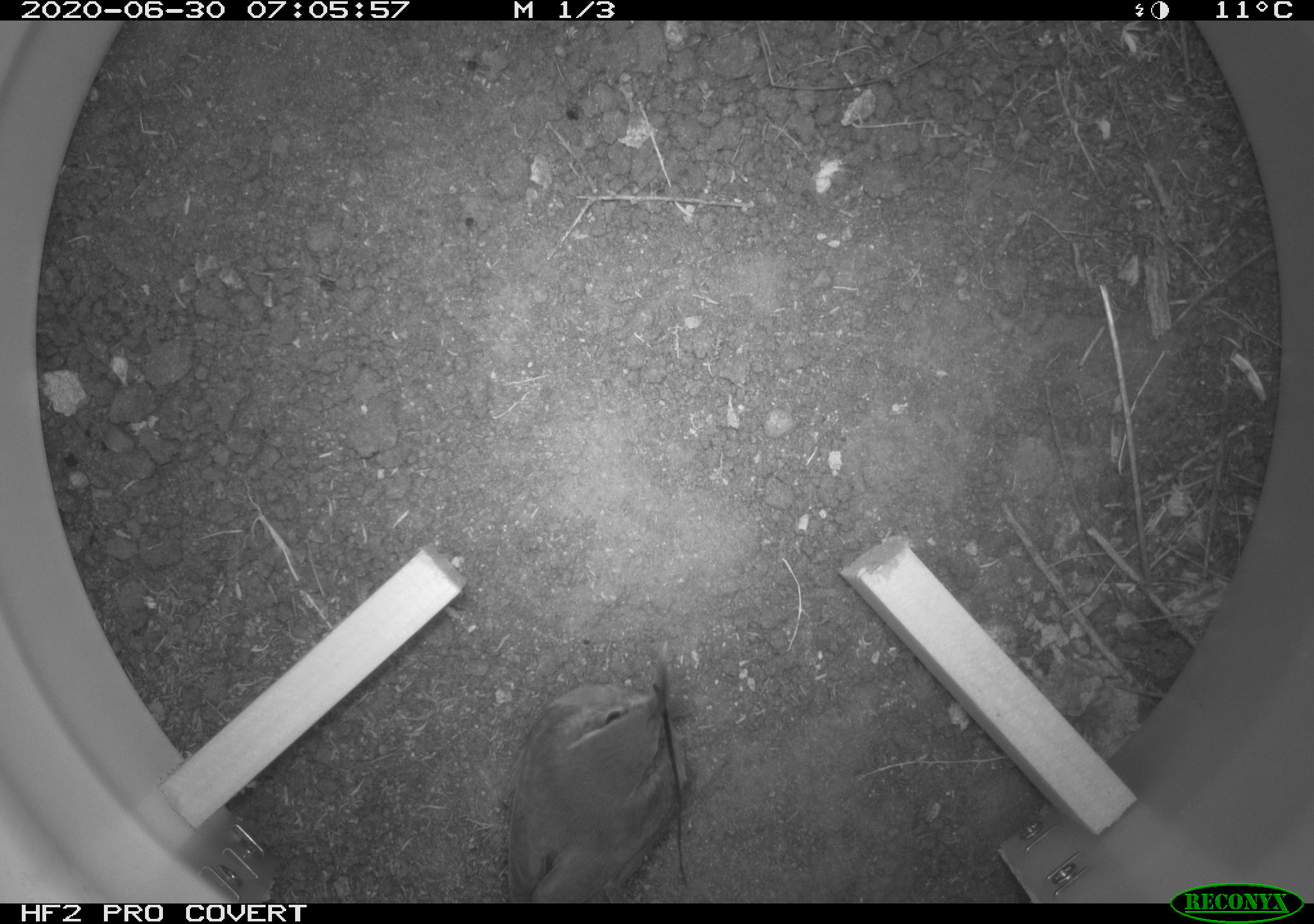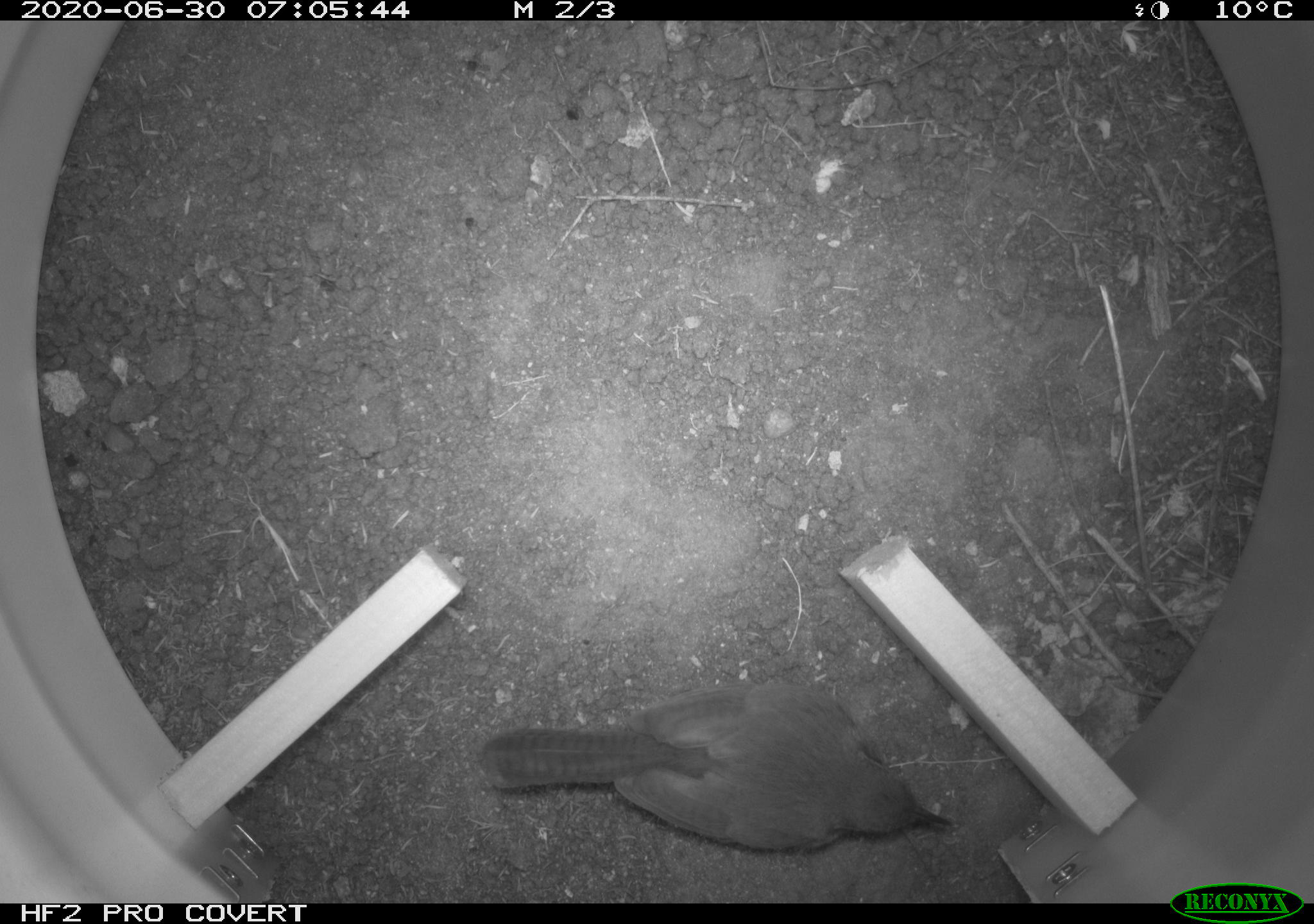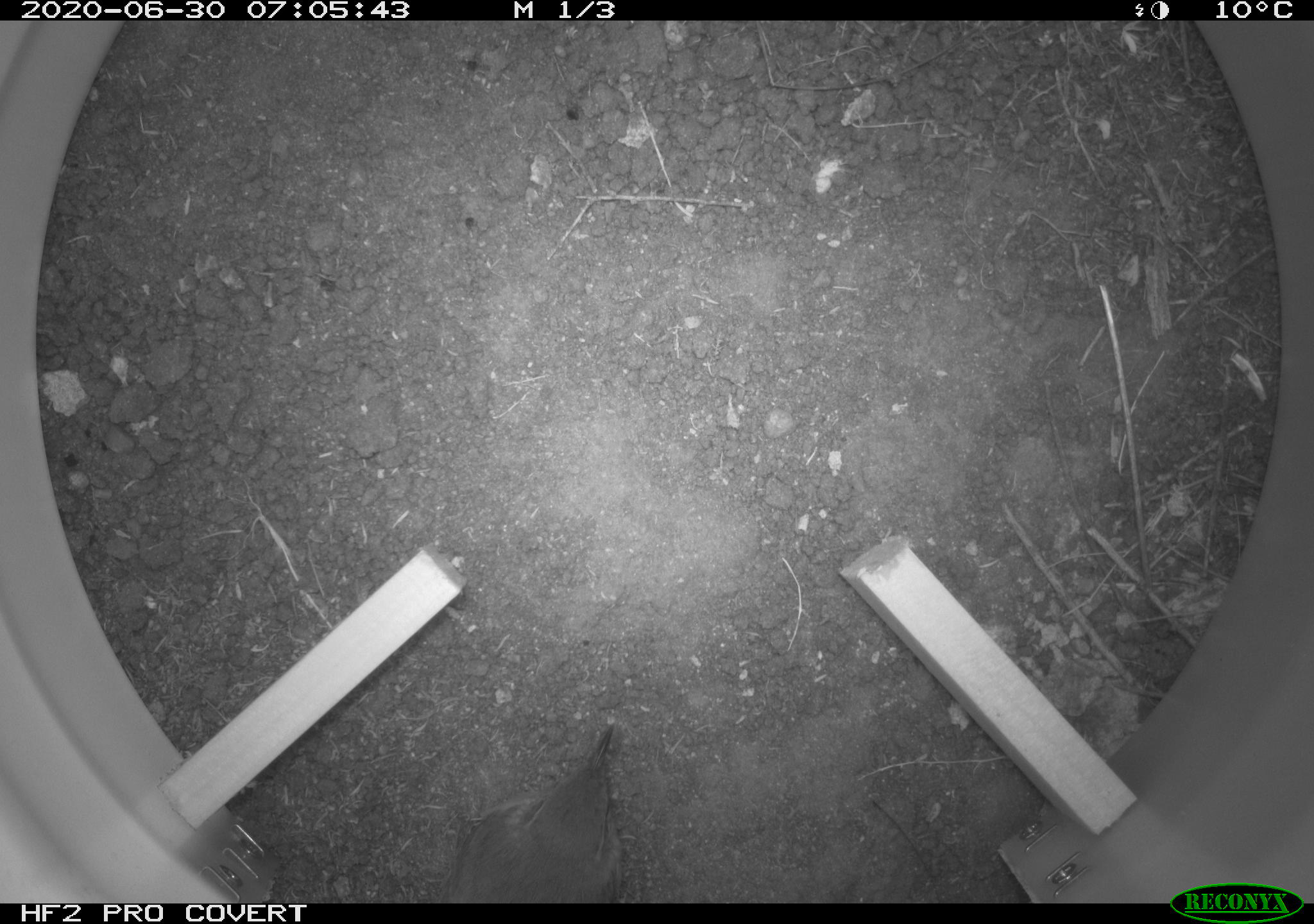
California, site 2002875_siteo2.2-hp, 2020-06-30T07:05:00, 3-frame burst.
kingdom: Animalia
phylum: Chordata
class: Aves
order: Passeriformes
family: Troglodytidae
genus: Thryomanes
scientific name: Thryomanes bewickii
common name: bewick's wren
Bewick's wren (Thryomanes bewickii).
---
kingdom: Animalia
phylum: Chordata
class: Aves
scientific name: Aves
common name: bird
Bird (Aves).